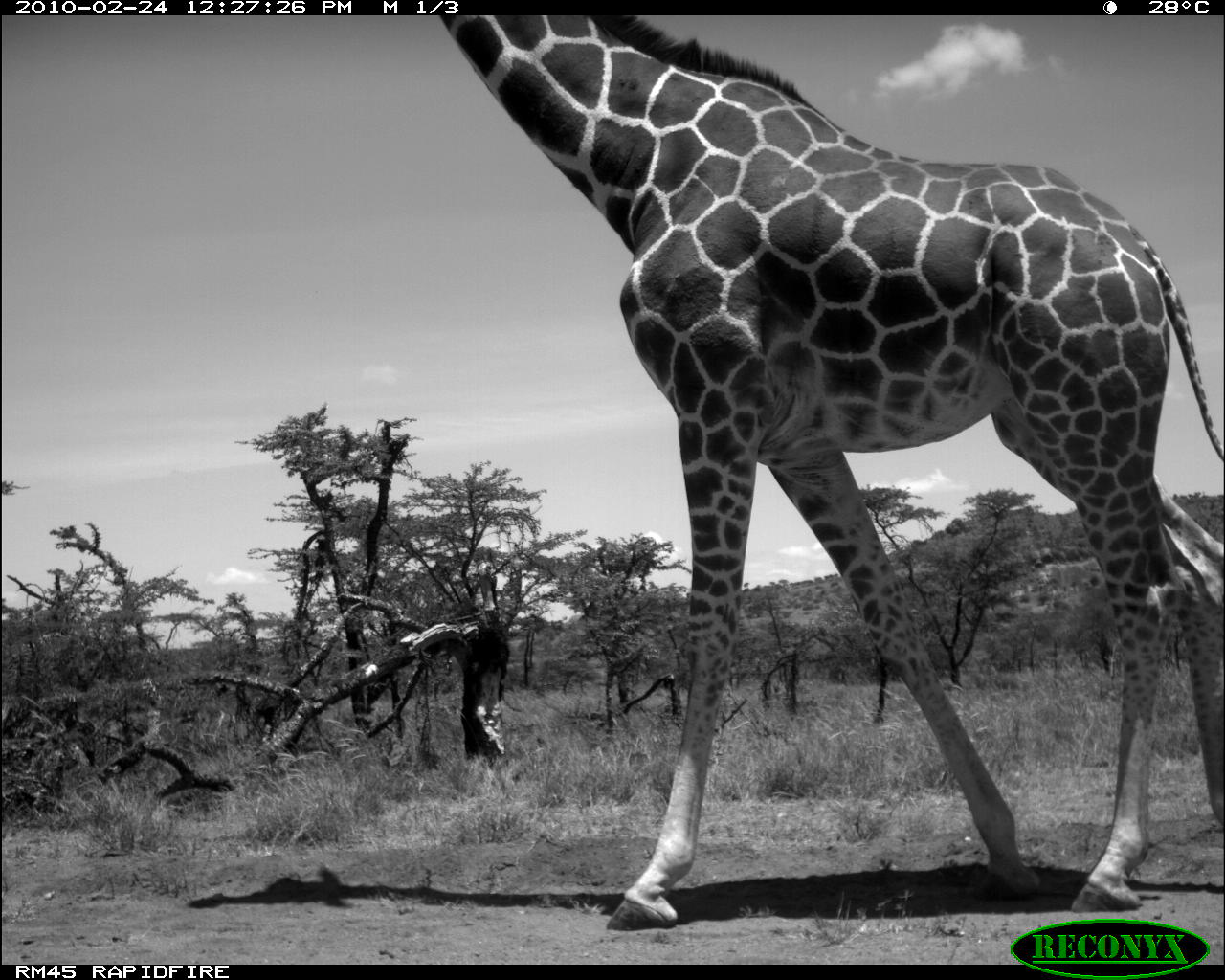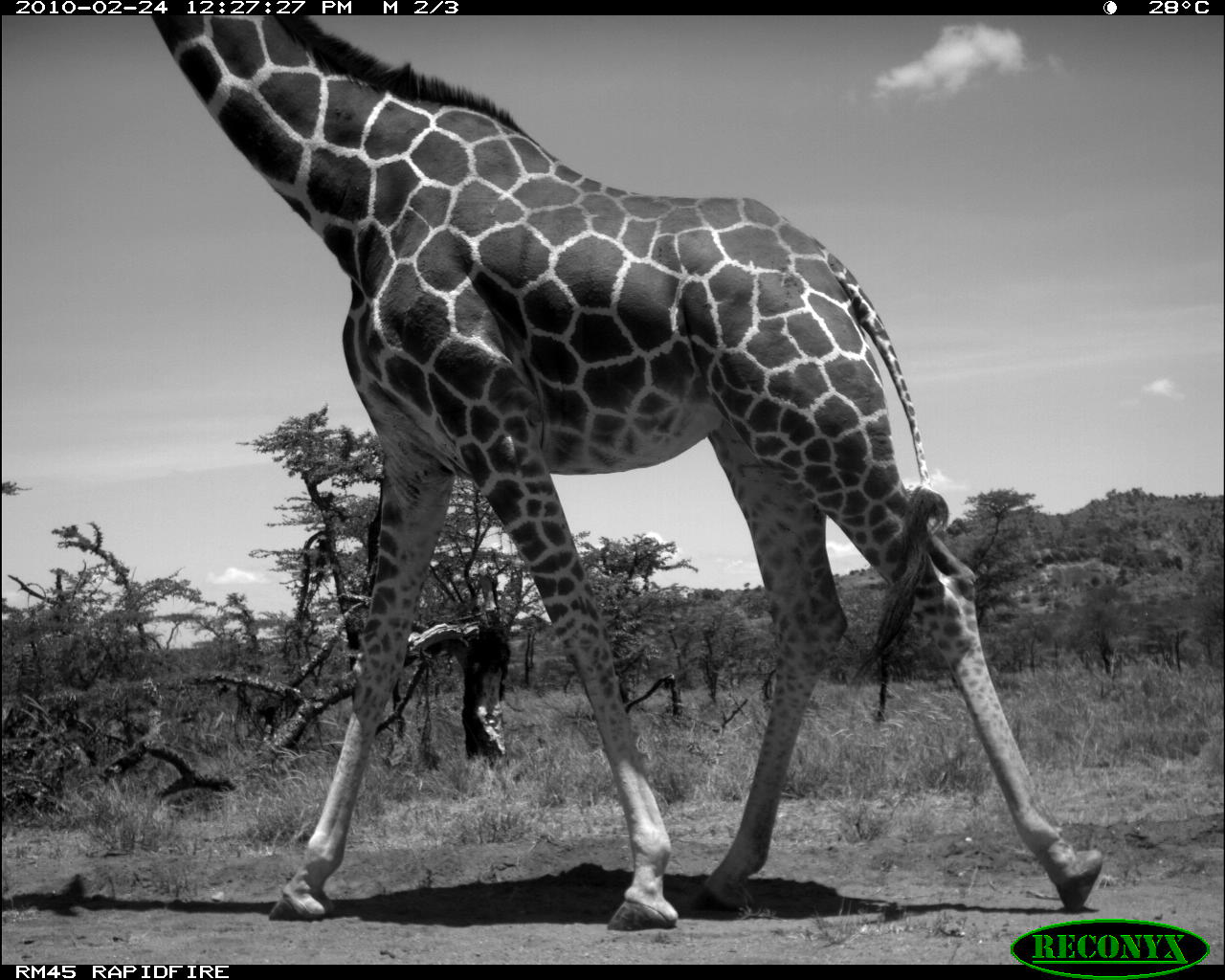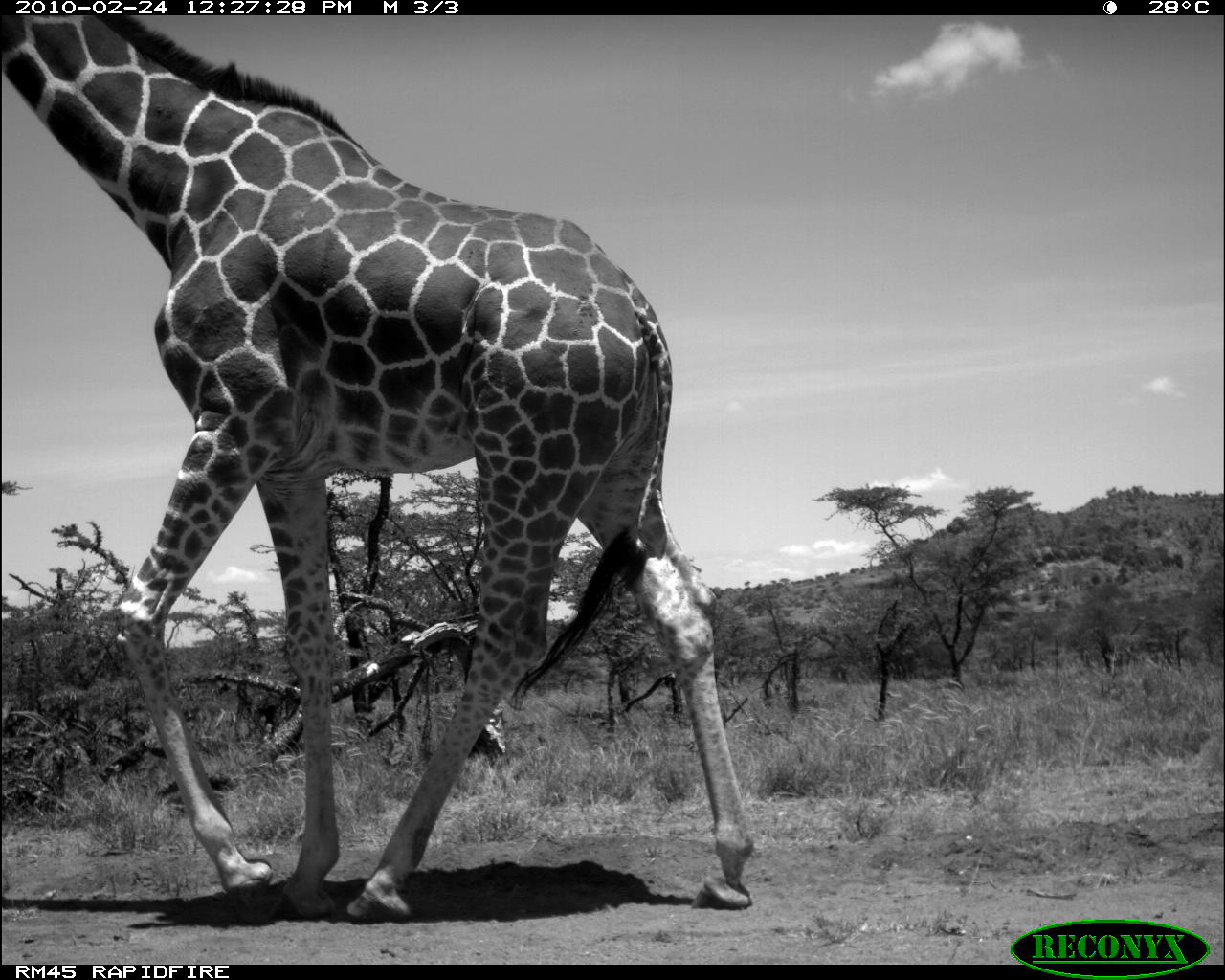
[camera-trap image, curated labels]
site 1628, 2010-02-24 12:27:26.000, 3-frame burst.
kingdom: Animalia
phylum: Chordata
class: Mammalia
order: Artiodactyla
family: Giraffidae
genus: Giraffa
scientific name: Giraffa camelopardalis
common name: giraffe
Giraffa camelopardalis (giraffe), count 1.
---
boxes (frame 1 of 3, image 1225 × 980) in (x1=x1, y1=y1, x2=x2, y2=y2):
giraffa camelopardalis: (x1=434, y1=12, x2=1225, y2=933)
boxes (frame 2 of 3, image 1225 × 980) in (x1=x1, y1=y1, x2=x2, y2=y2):
giraffa camelopardalis: (x1=149, y1=14, x2=1106, y2=933)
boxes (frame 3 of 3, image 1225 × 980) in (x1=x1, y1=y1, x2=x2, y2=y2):
giraffa camelopardalis: (x1=0, y1=15, x2=756, y2=925)